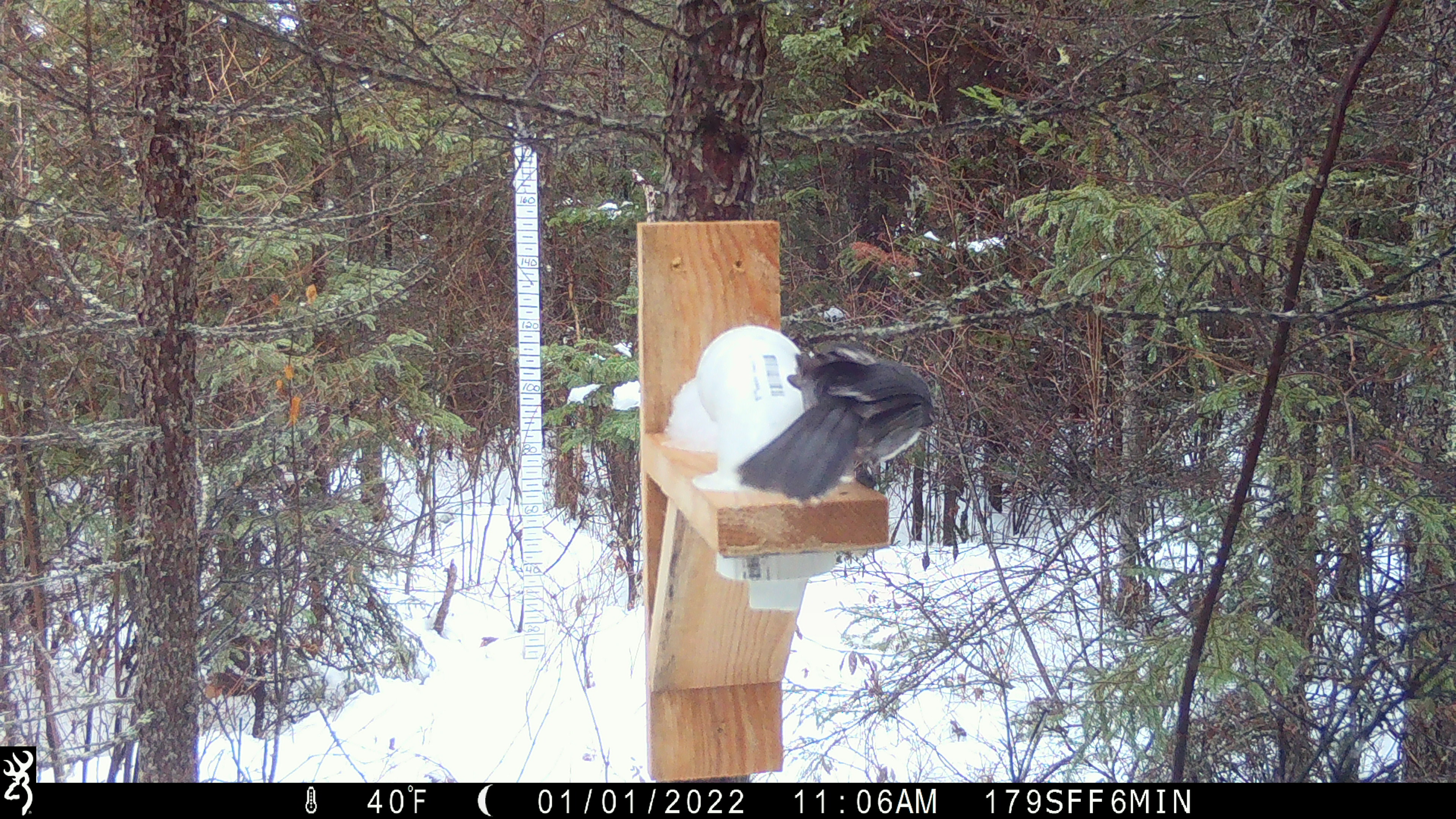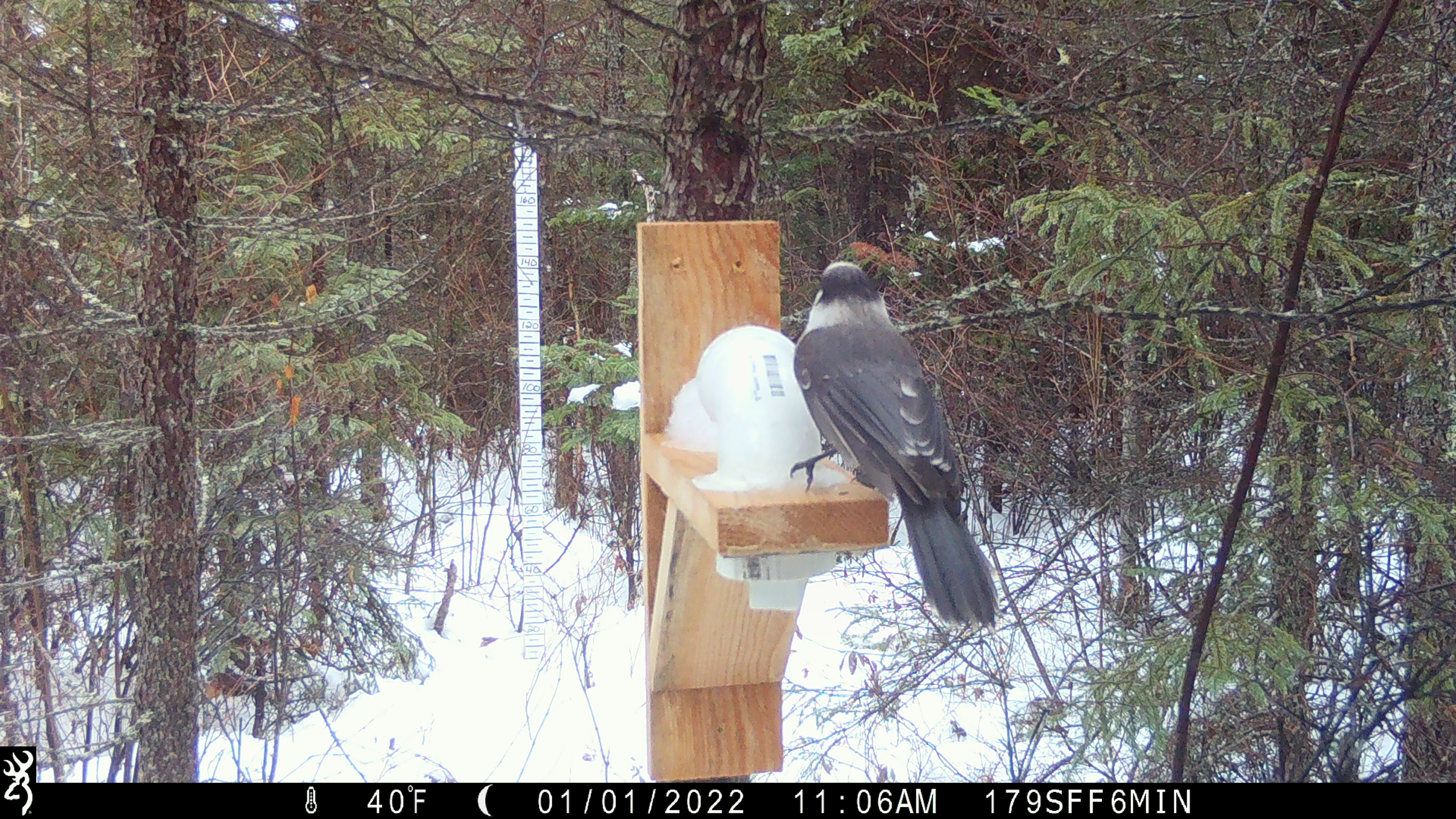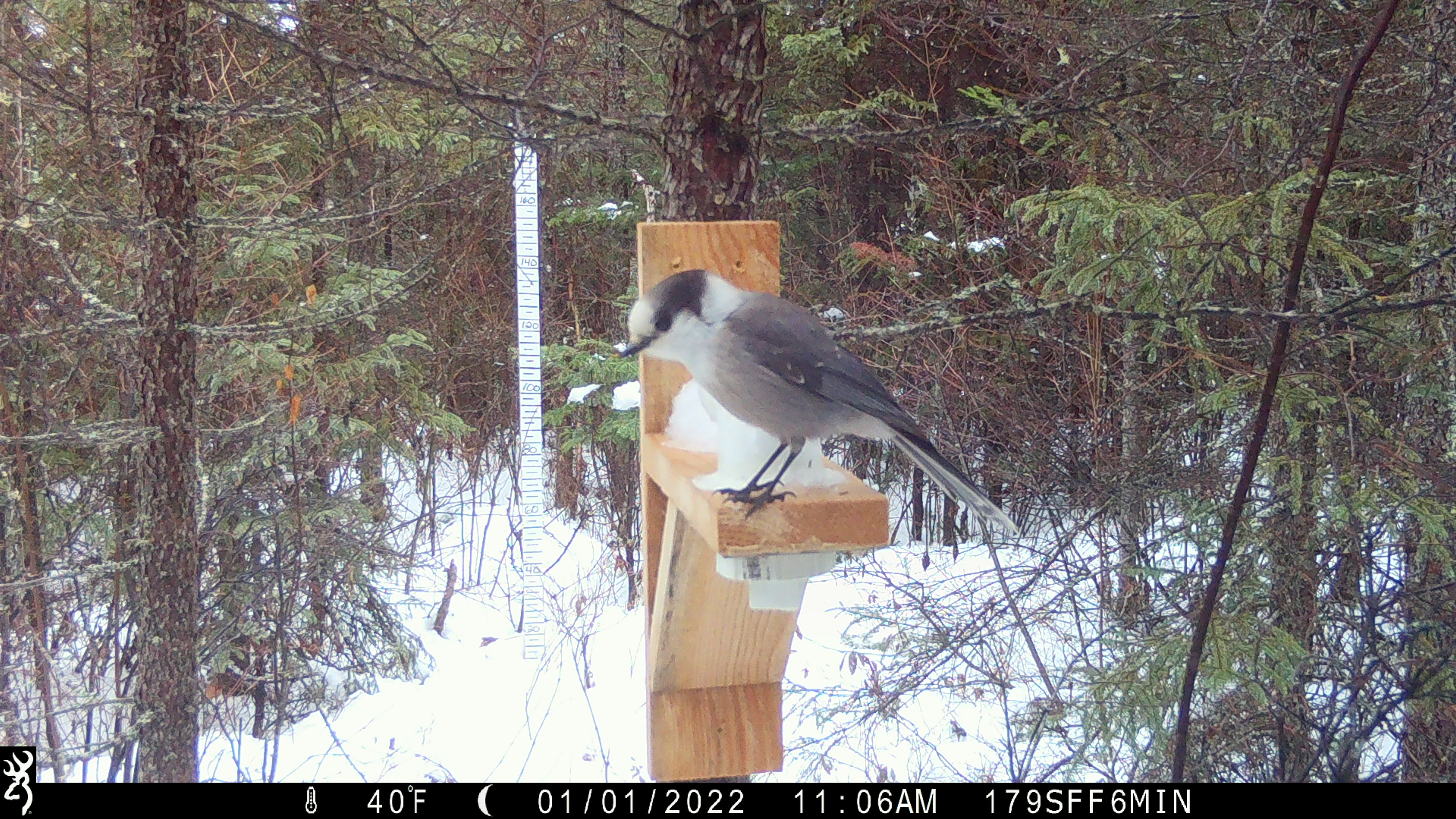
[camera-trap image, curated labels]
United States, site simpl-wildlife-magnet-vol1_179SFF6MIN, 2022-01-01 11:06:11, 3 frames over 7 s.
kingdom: Animalia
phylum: Chordata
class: Aves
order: Passeriformes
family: Corvidae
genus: Perisoreus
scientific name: Perisoreus canadensis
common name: canada jay